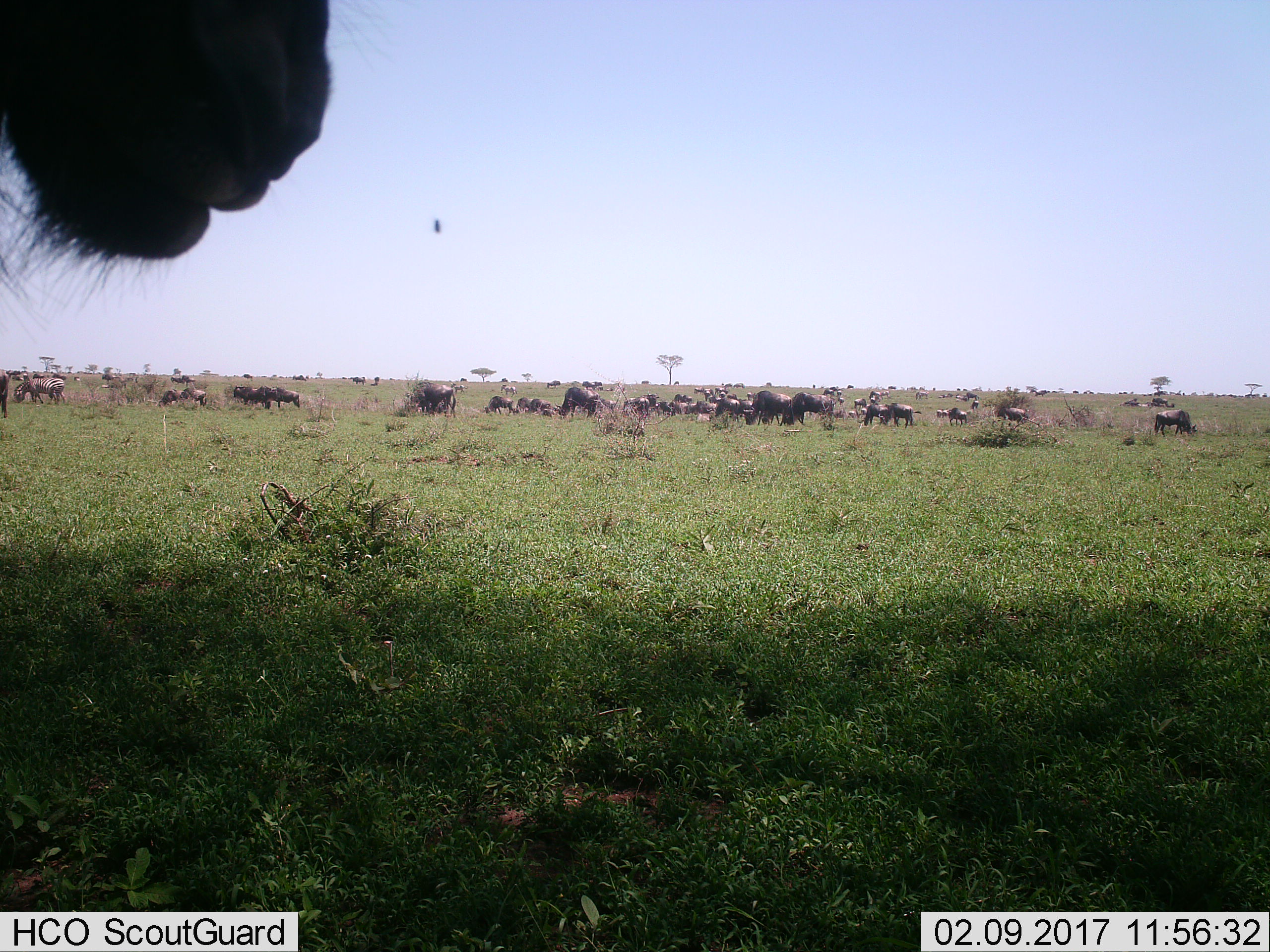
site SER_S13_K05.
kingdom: Animalia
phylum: Chordata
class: Mammalia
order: Artiodactyla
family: Bovidae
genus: Connochaetes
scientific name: Connochaetes taurinus taurinus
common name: blue wildebeest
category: wildebeestblue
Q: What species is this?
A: Wildebeestblue (blue wildebeest) (Connochaetes taurinus taurinus).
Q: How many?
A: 11-50.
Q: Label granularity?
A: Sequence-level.